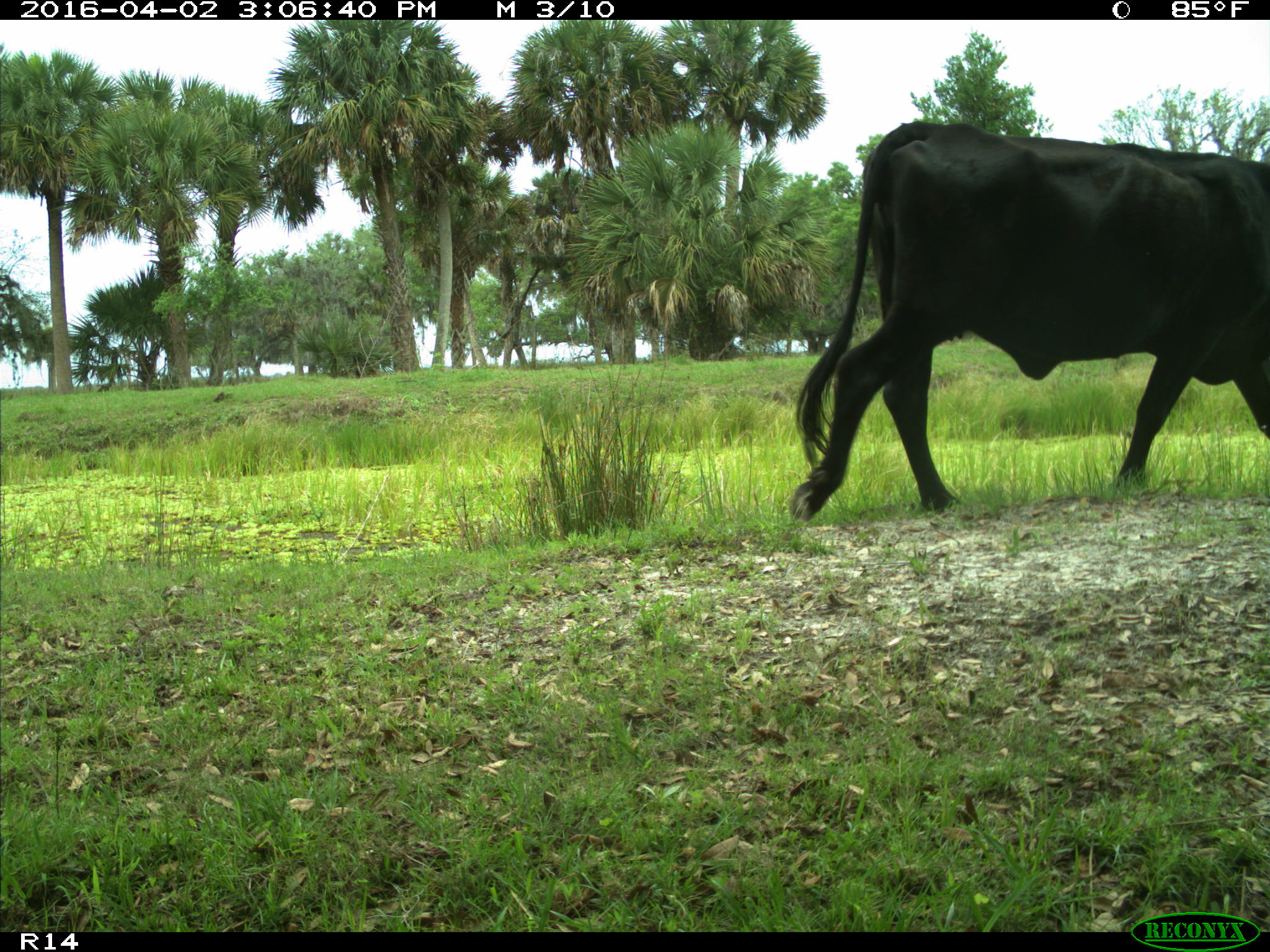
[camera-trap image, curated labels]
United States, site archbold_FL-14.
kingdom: Animalia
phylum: Chordata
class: Mammalia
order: Artiodactyla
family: Bovidae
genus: Bos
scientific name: Bos taurus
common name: domestic cow